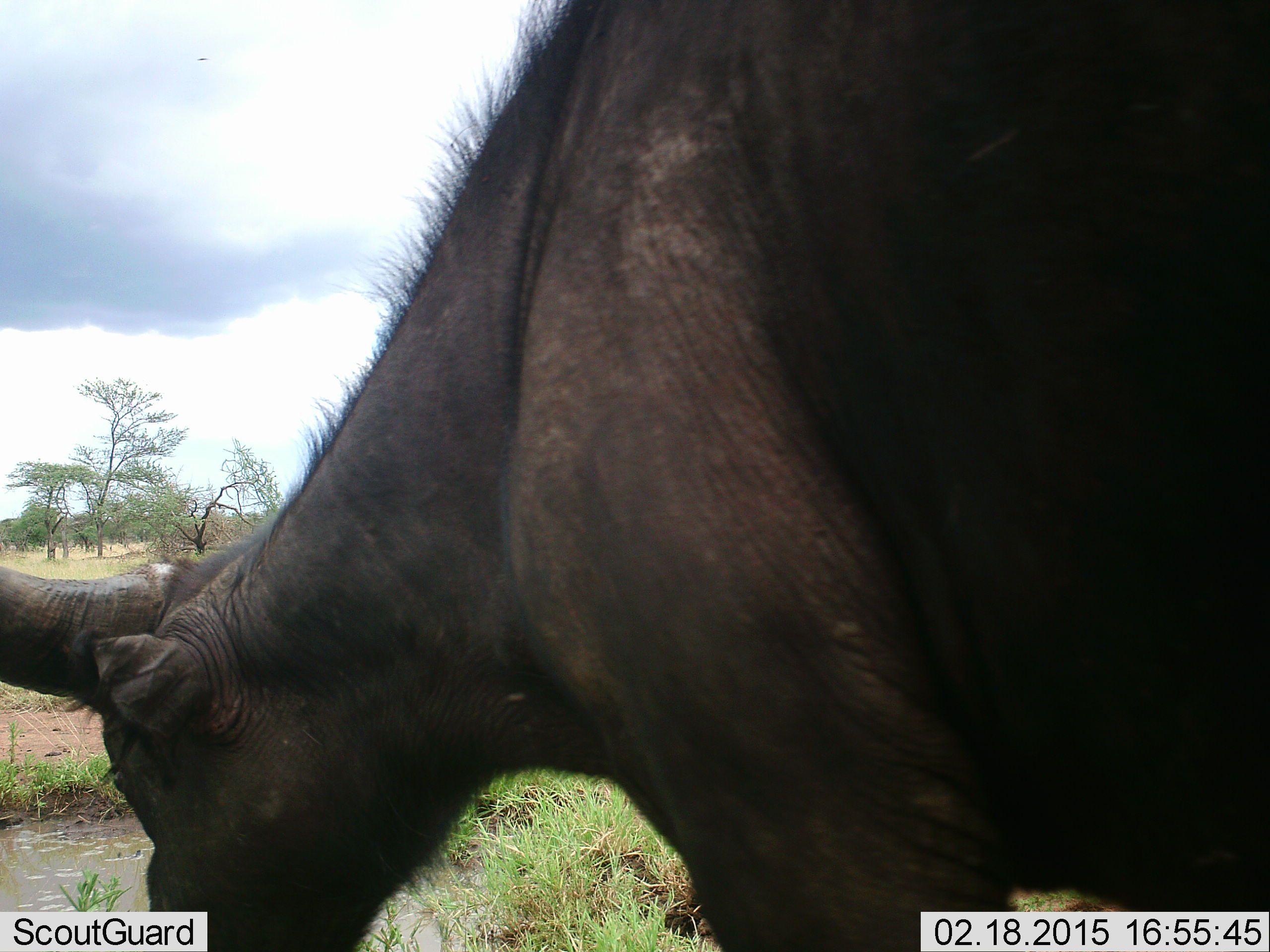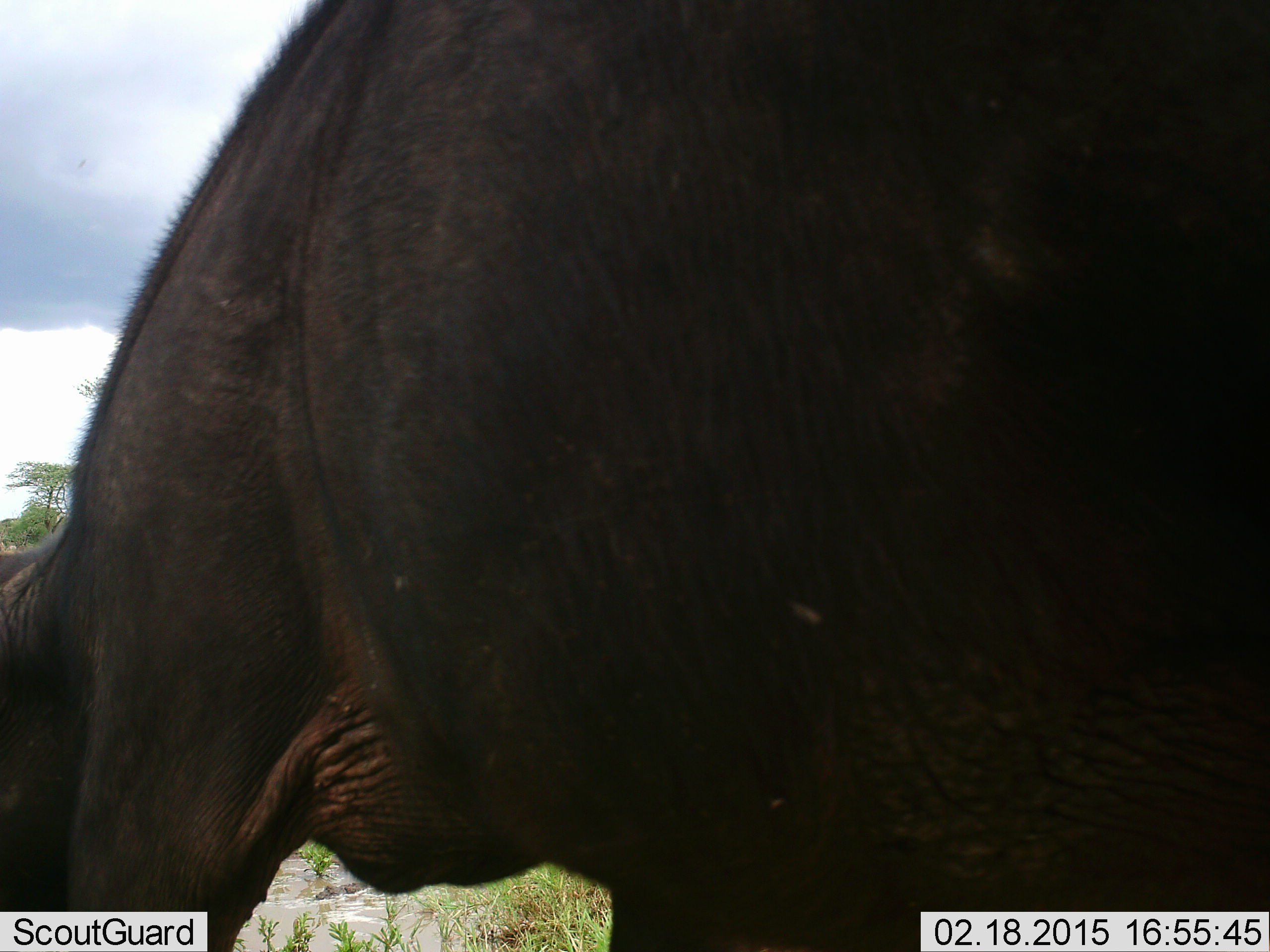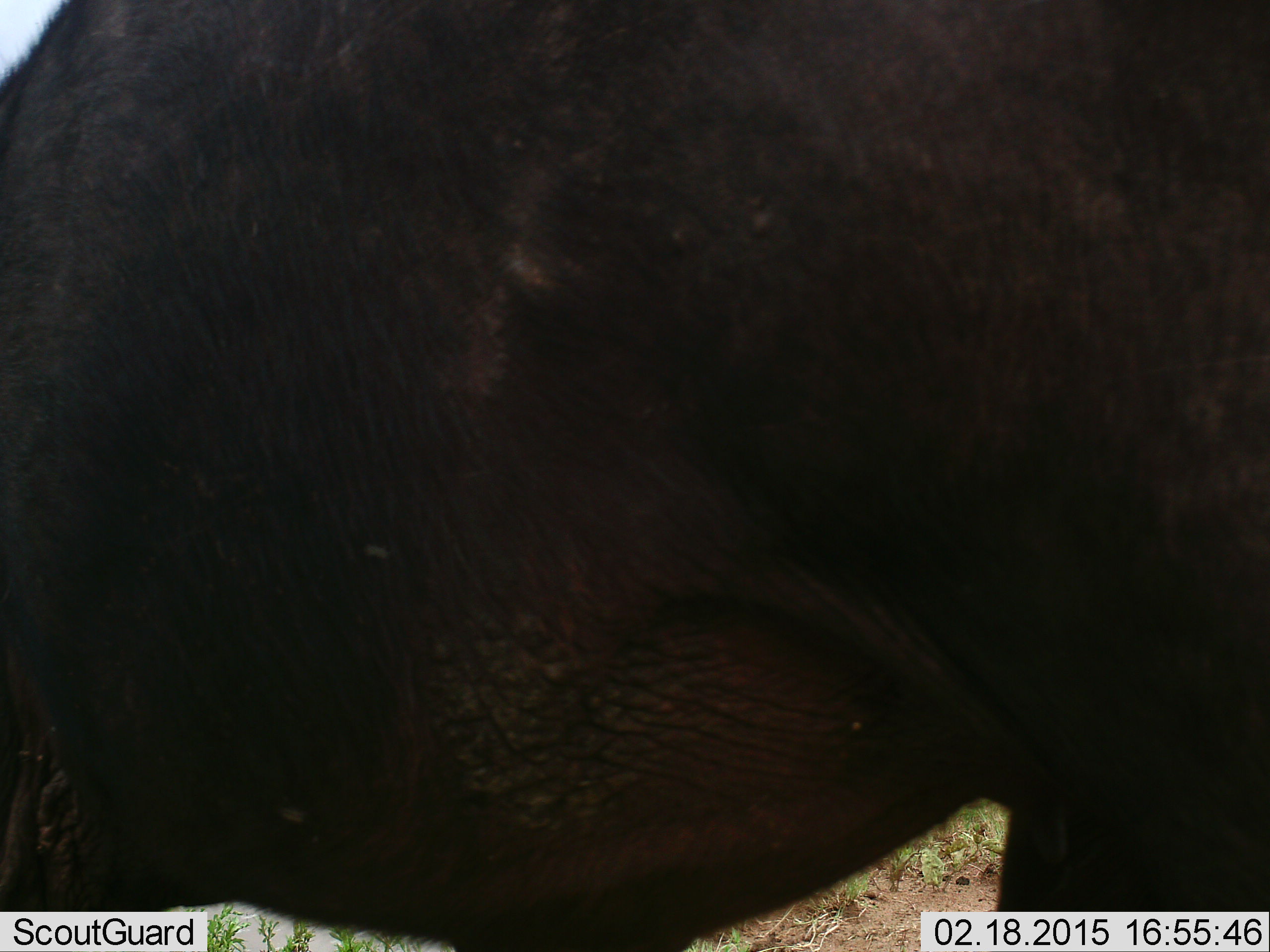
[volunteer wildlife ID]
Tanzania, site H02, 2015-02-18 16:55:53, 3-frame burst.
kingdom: Animalia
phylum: Chordata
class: Mammalia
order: Artiodactyla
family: Bovidae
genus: Syncerus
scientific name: Syncerus caffer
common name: cape buffalo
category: buffalo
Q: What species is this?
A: Buffalo (cape buffalo) (Syncerus caffer).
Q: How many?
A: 1.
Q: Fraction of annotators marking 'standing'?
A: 30%.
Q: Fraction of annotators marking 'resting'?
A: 0%.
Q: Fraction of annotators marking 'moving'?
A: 30%.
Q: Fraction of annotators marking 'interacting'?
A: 0%.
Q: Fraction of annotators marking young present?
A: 0%.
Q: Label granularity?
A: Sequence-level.